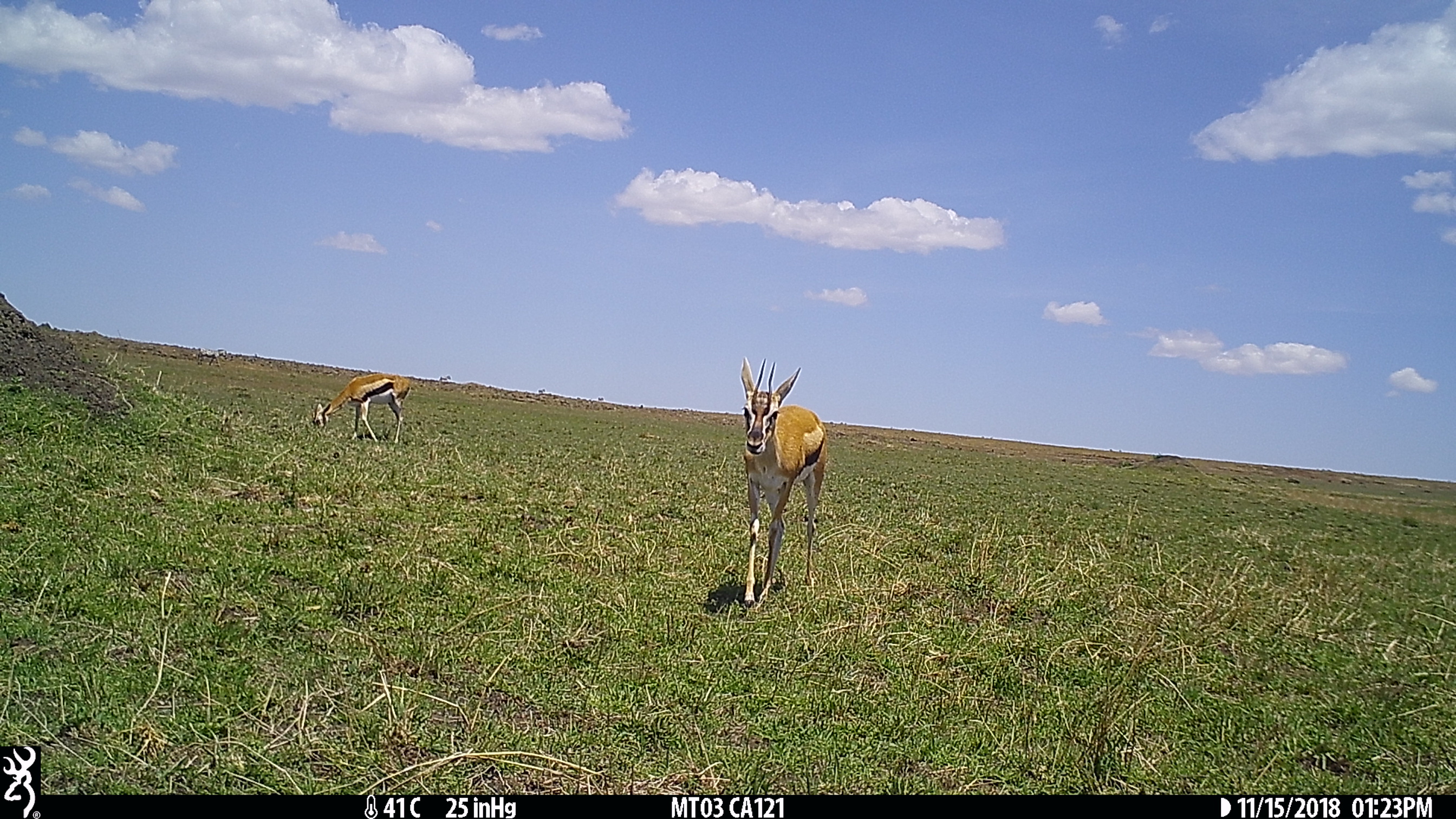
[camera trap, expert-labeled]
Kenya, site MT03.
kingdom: Animalia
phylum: Chordata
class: Mammalia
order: Artiodactyla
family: Bovidae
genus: Eudorcas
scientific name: Eudorcas thomsonii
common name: thomon's gazelle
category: gazelle thomsons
Gazelle thomsons (thomon's gazelle) (Eudorcas thomsonii).